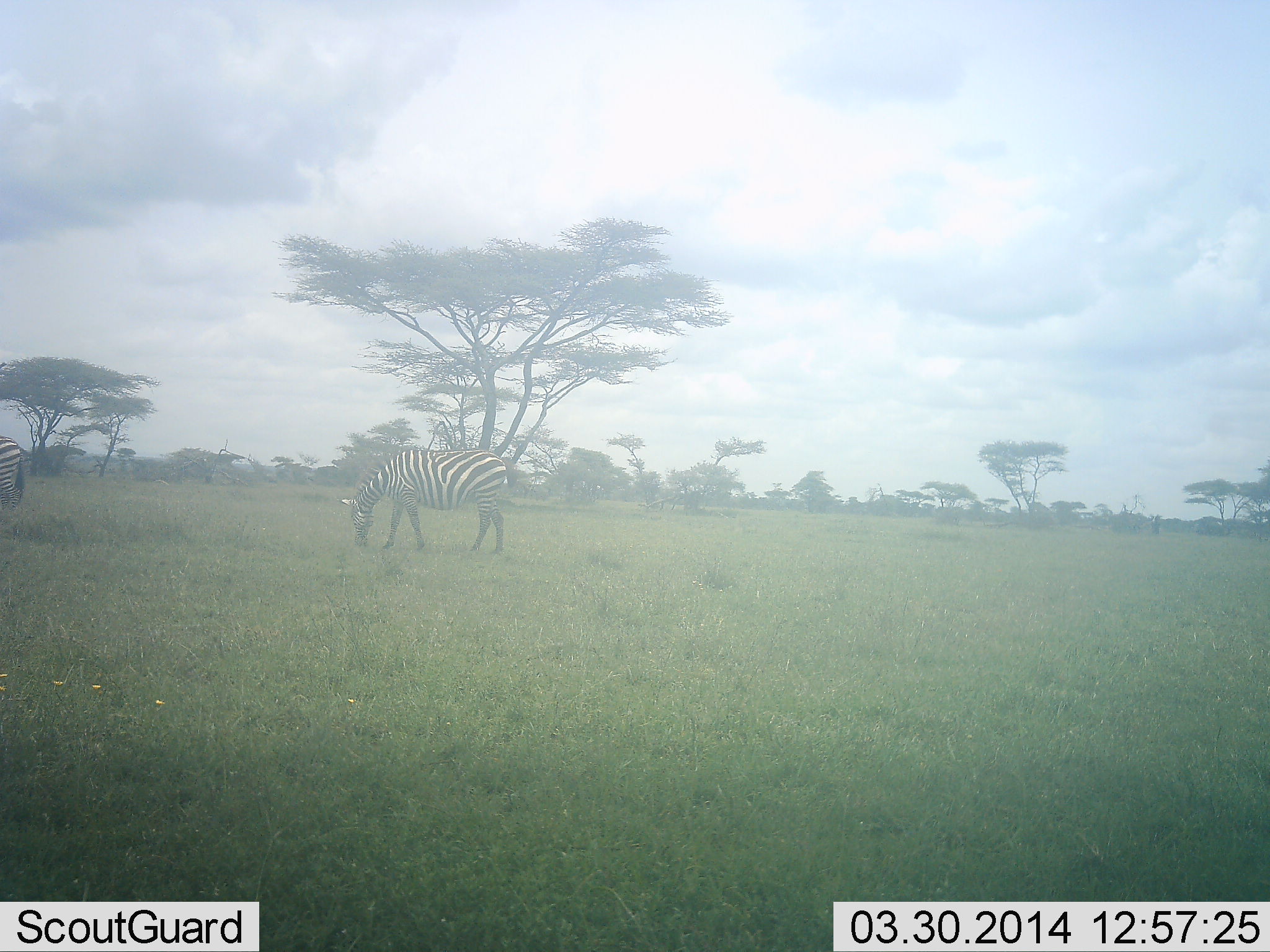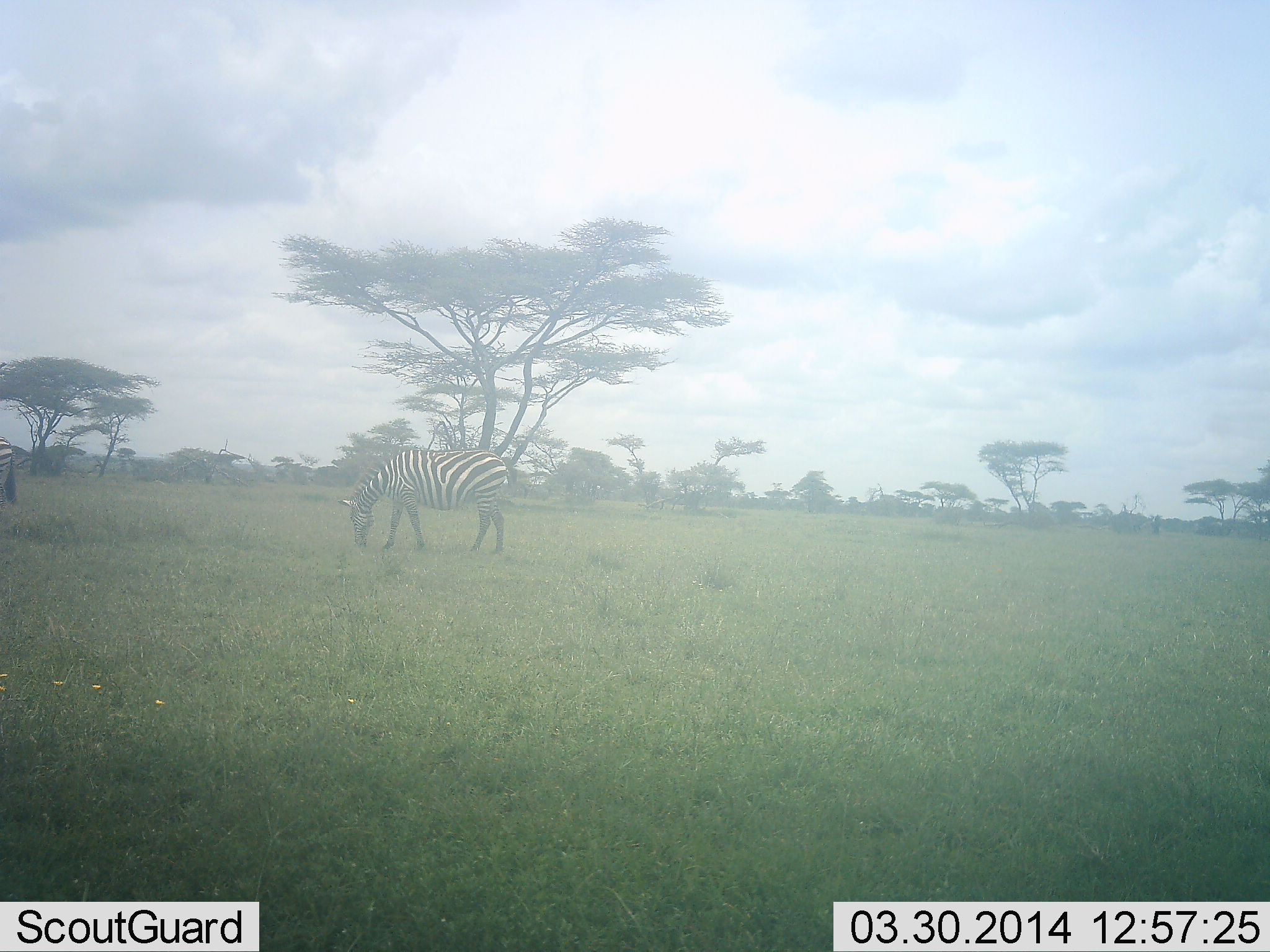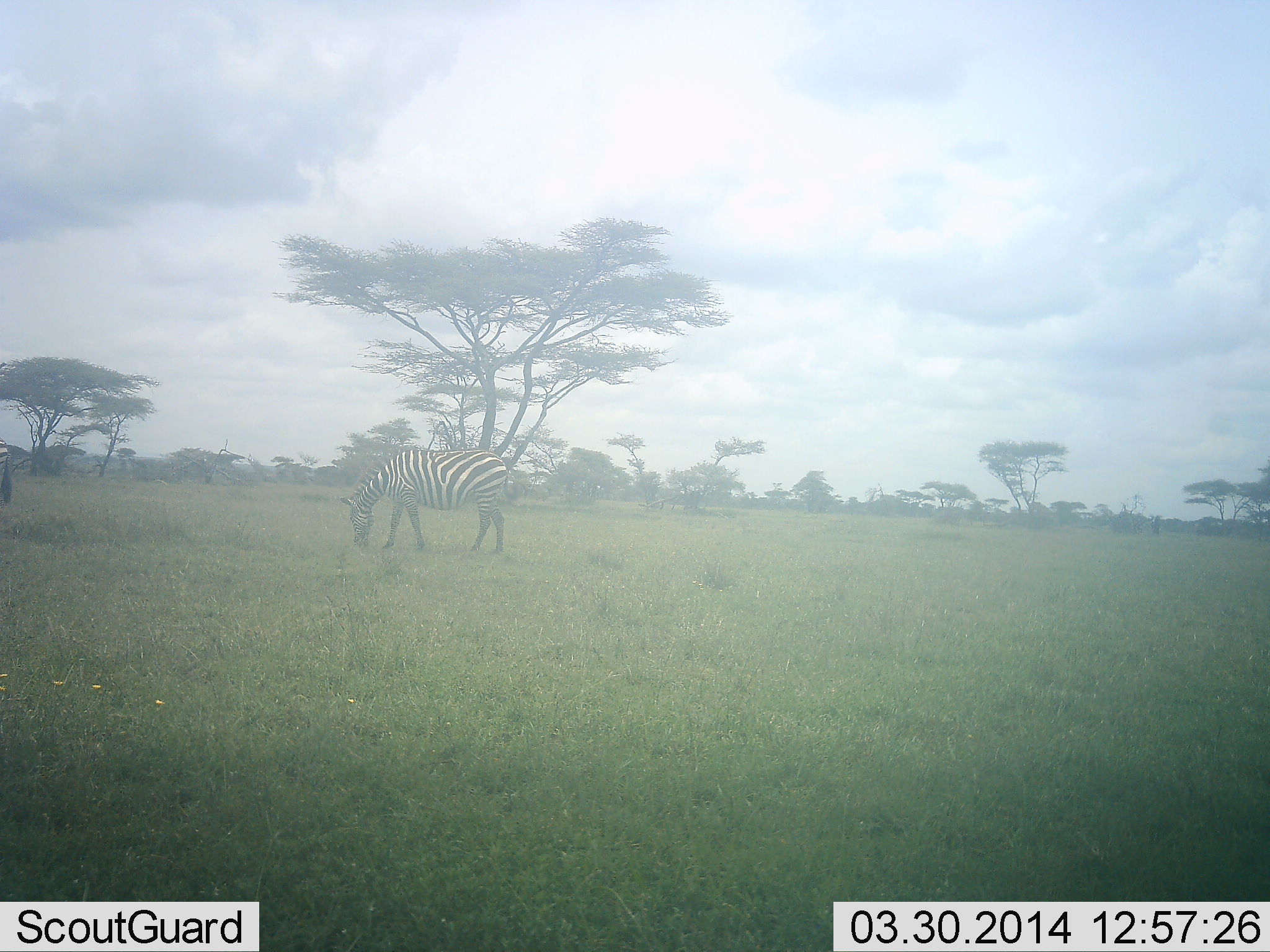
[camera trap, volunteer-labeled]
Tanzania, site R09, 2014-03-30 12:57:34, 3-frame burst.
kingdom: Animalia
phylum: Chordata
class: Mammalia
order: Perissodactyla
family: Equidae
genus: Equus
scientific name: Equus quagga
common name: plains zebra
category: zebra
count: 2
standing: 10%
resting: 0%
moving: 20%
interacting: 0%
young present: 0%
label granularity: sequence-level